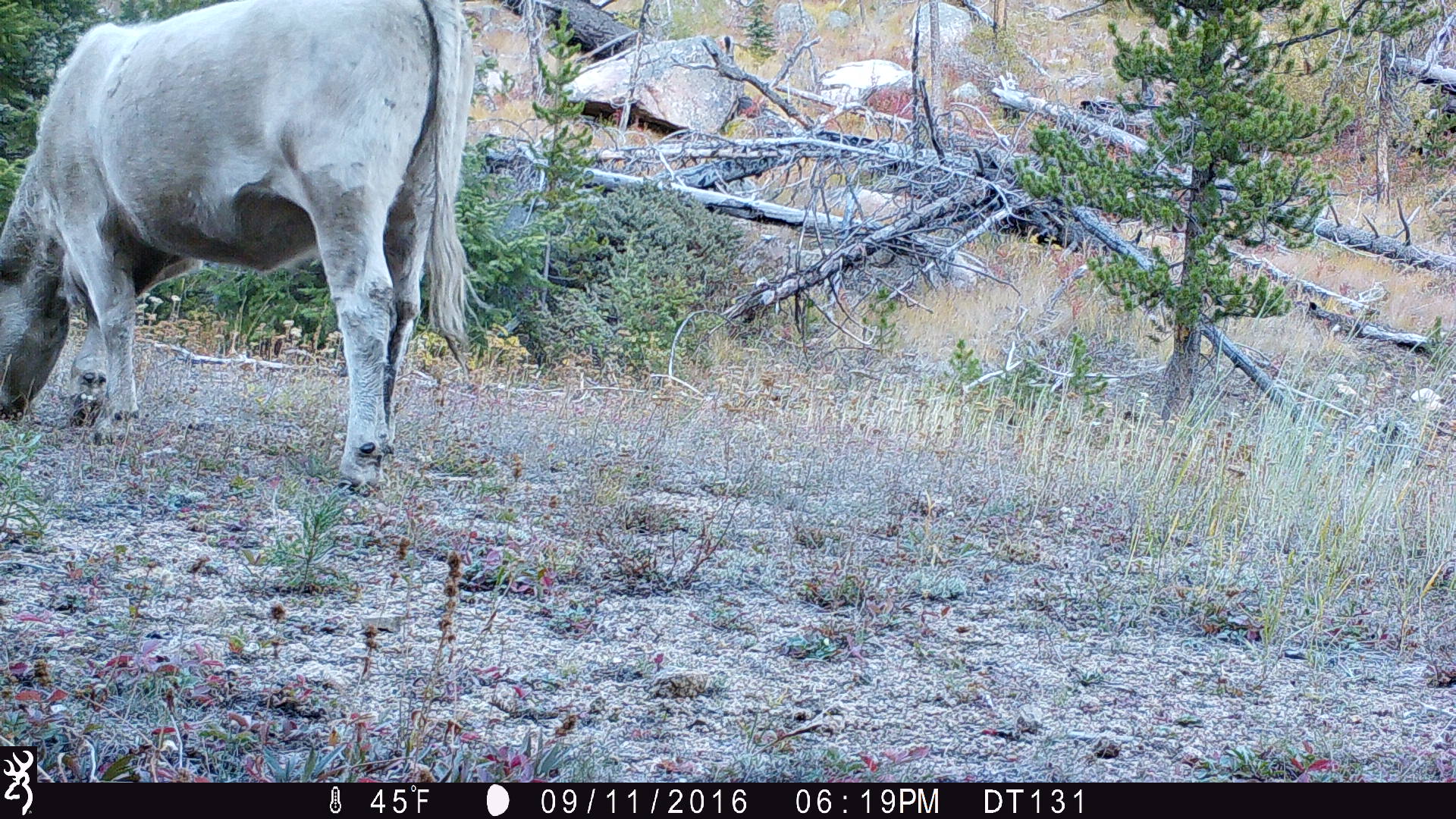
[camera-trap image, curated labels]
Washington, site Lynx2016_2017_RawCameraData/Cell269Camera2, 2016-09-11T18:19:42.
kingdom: Animalia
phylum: Chordata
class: Mammalia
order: Artiodactyla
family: Bovidae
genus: Bos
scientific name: Bos taurus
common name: domestic cattle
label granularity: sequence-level